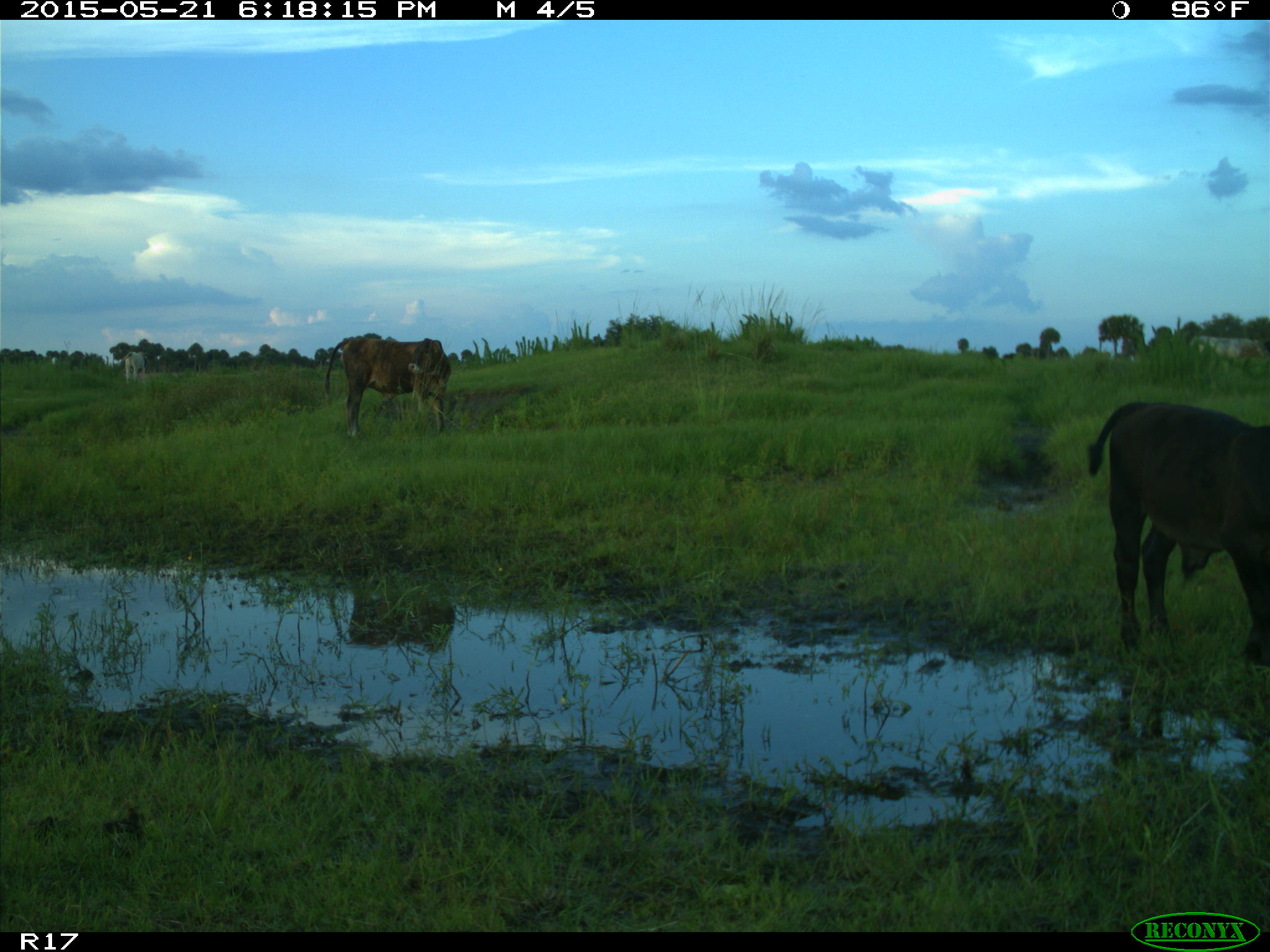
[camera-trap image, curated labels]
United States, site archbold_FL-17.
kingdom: Animalia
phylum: Chordata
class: Mammalia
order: Artiodactyla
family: Bovidae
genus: Bos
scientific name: Bos taurus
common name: domestic cow